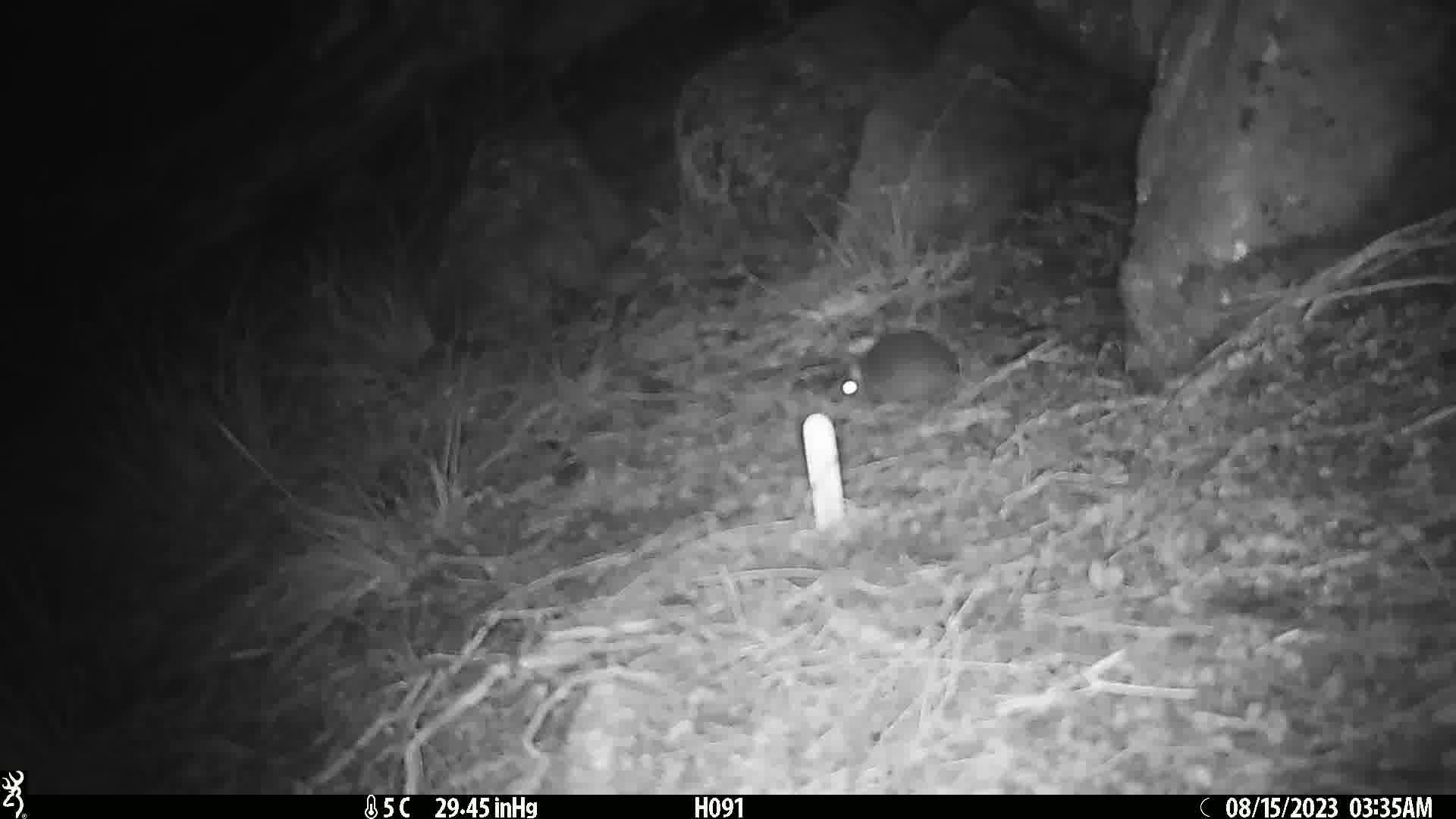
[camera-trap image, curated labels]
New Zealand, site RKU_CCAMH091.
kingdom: Animalia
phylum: Chordata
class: Mammalia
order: Rodentia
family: Muridae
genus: Rattus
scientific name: Rattus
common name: rat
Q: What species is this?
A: Rat (Rattus).